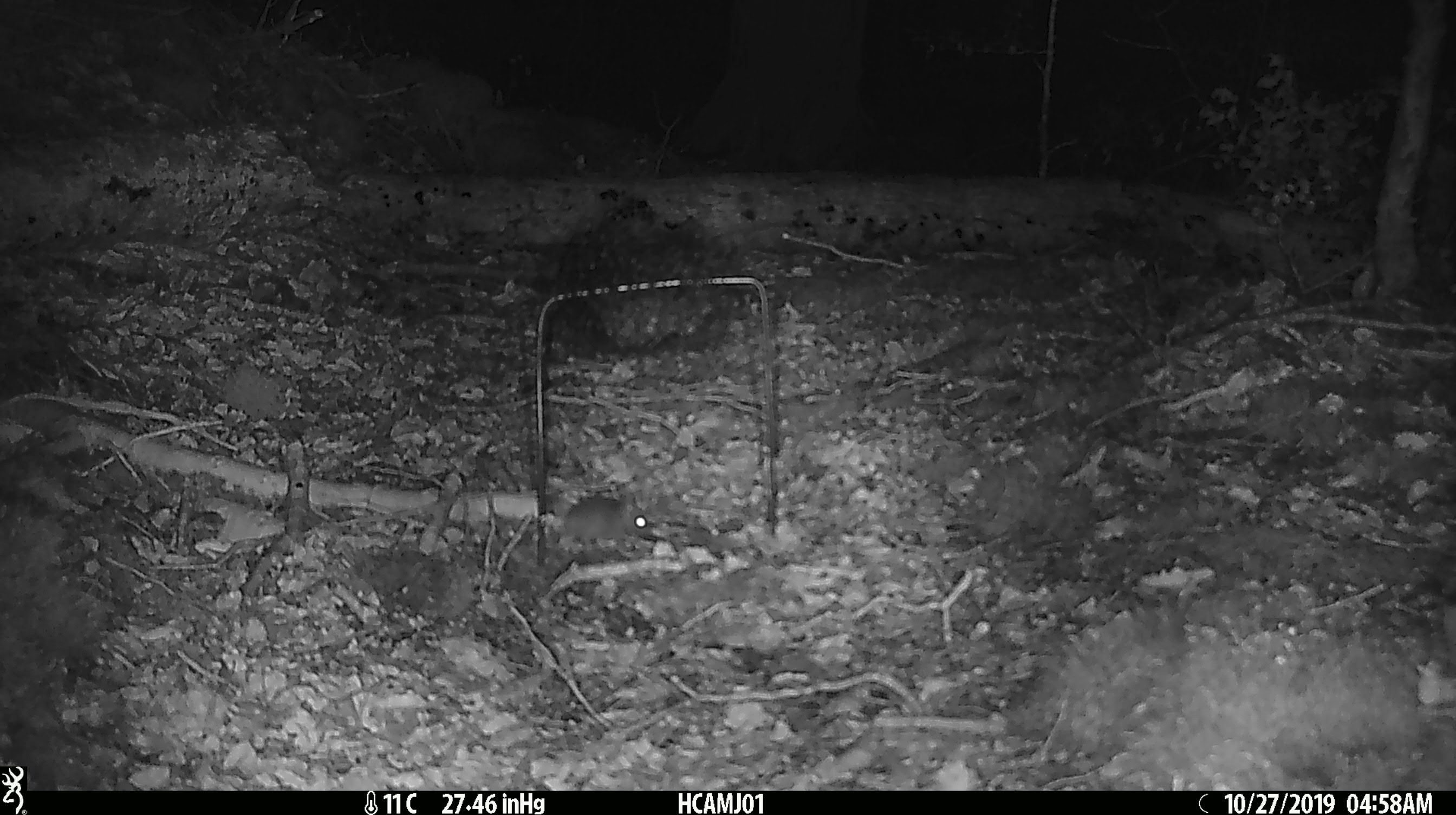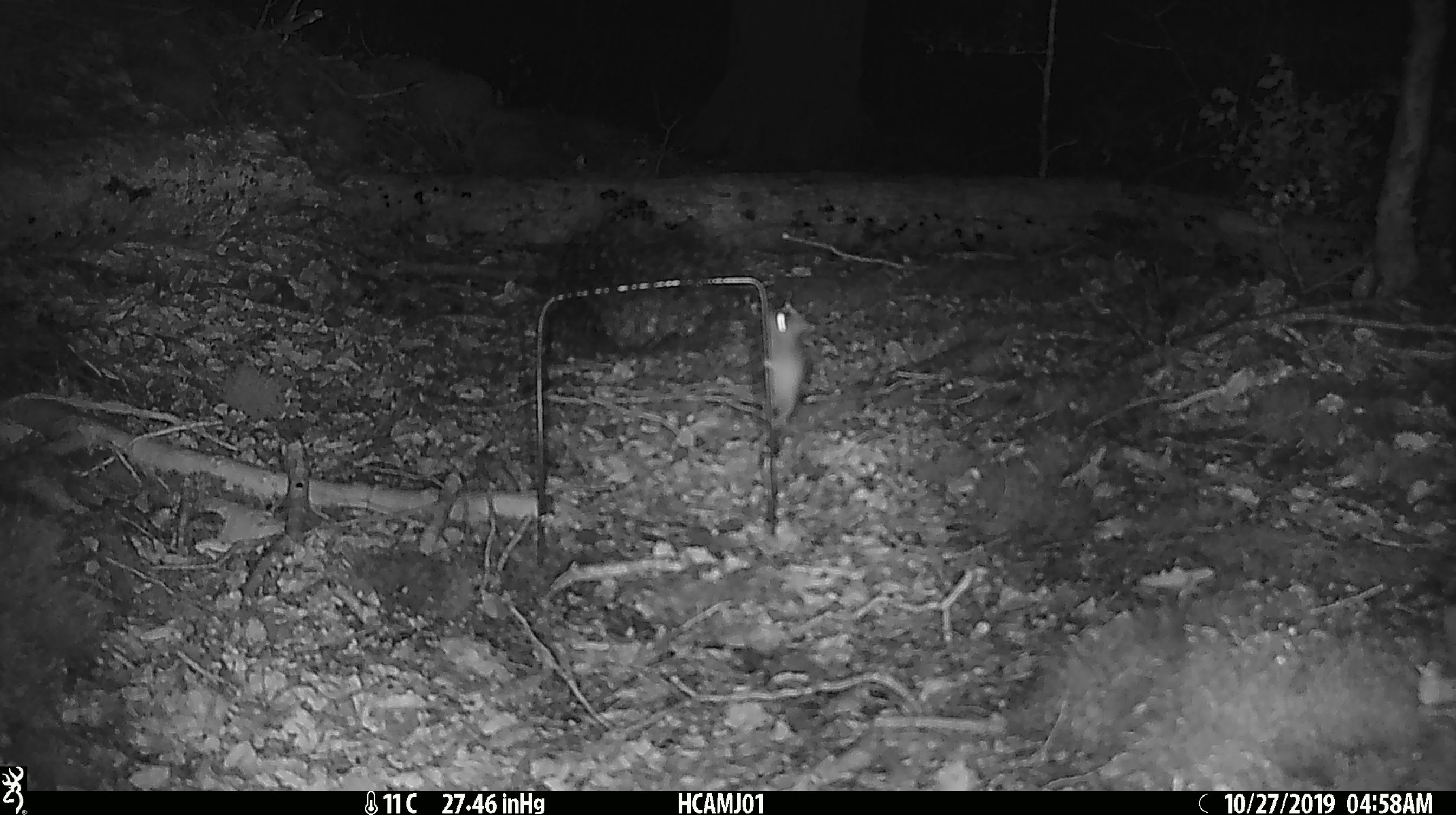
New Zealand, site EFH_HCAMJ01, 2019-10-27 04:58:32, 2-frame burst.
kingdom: Animalia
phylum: Chordata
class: Mammalia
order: Rodentia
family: Muridae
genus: Mus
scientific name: Mus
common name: mouse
Mouse (Mus).